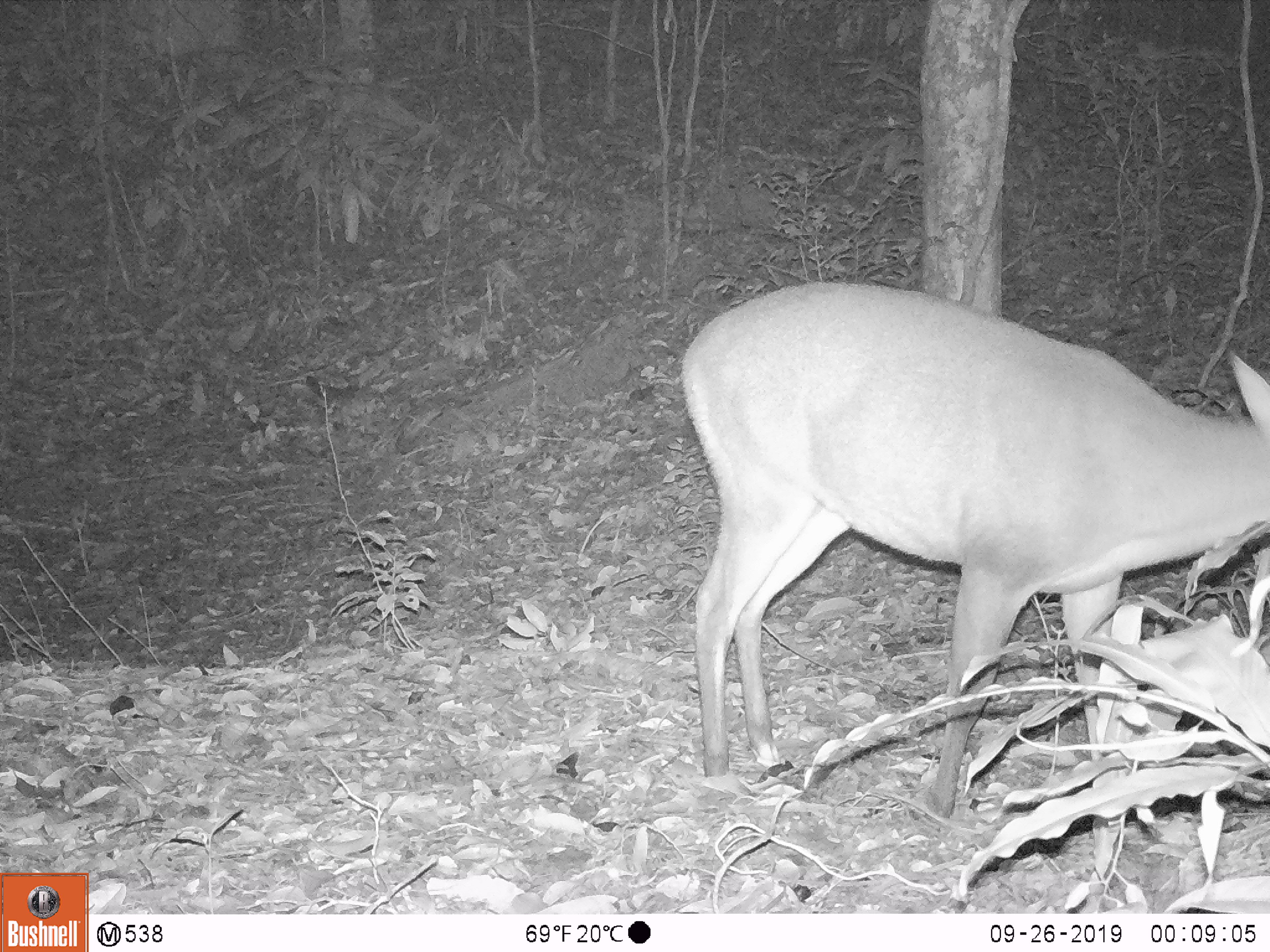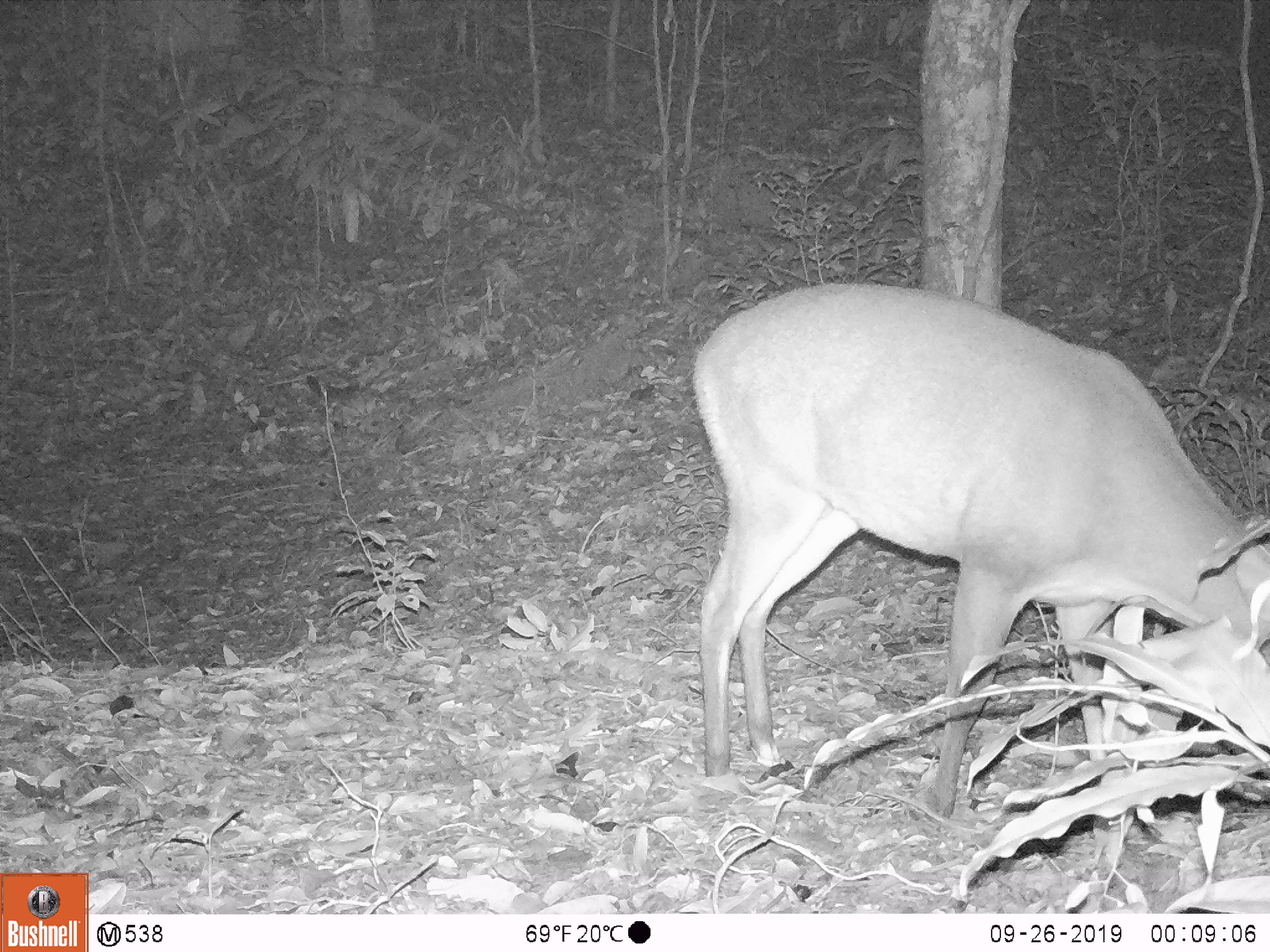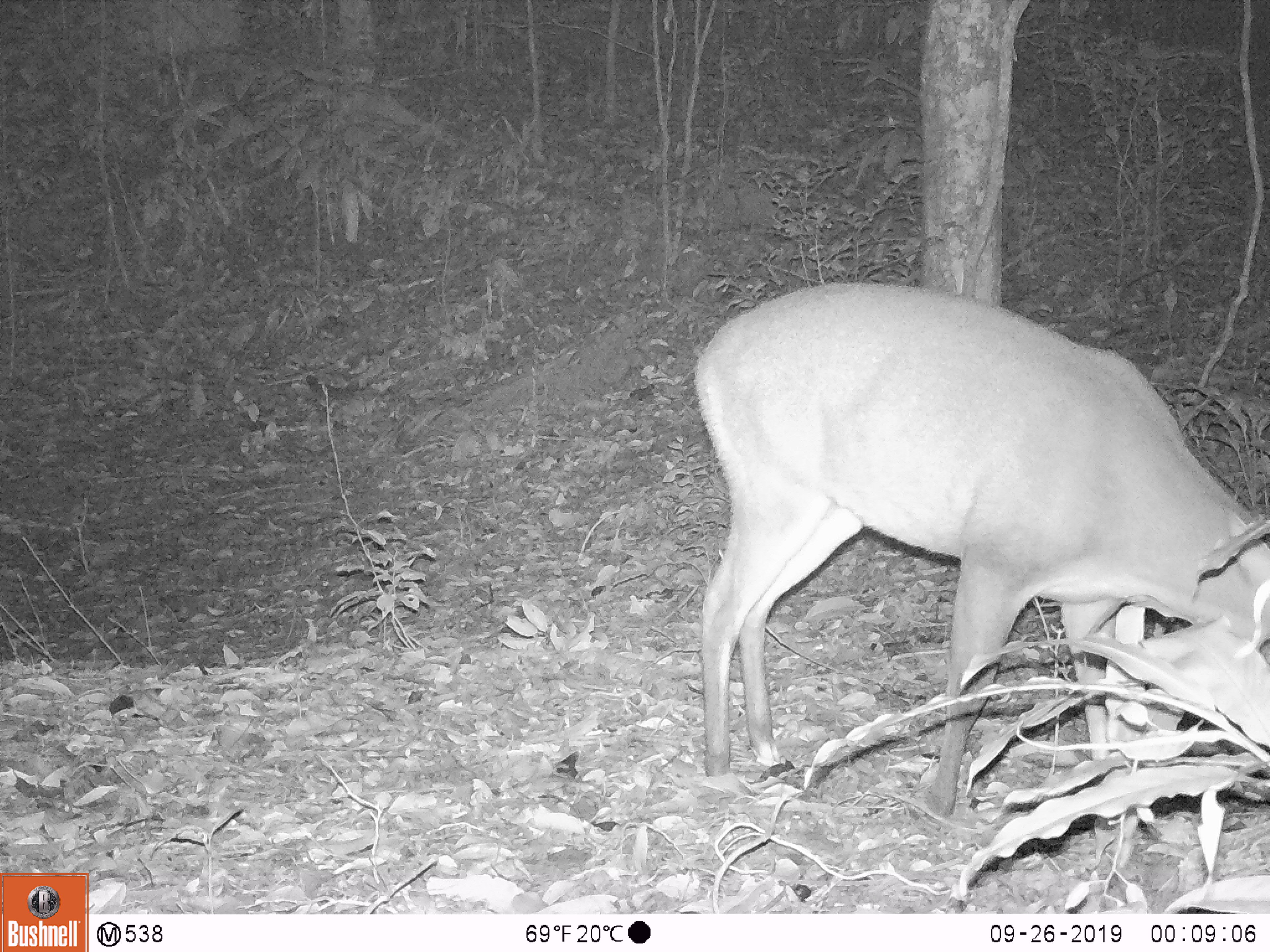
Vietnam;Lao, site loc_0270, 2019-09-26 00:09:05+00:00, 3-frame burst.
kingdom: Animalia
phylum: Chordata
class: Mammalia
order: Artiodactyla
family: Cervidae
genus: Muntiacus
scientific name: Muntiacus vuquangensis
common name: large-antlered muntjac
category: large antlered muntjac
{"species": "large antlered muntjac (large-antlered muntjac) (Muntiacus vuquangensis)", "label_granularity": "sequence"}